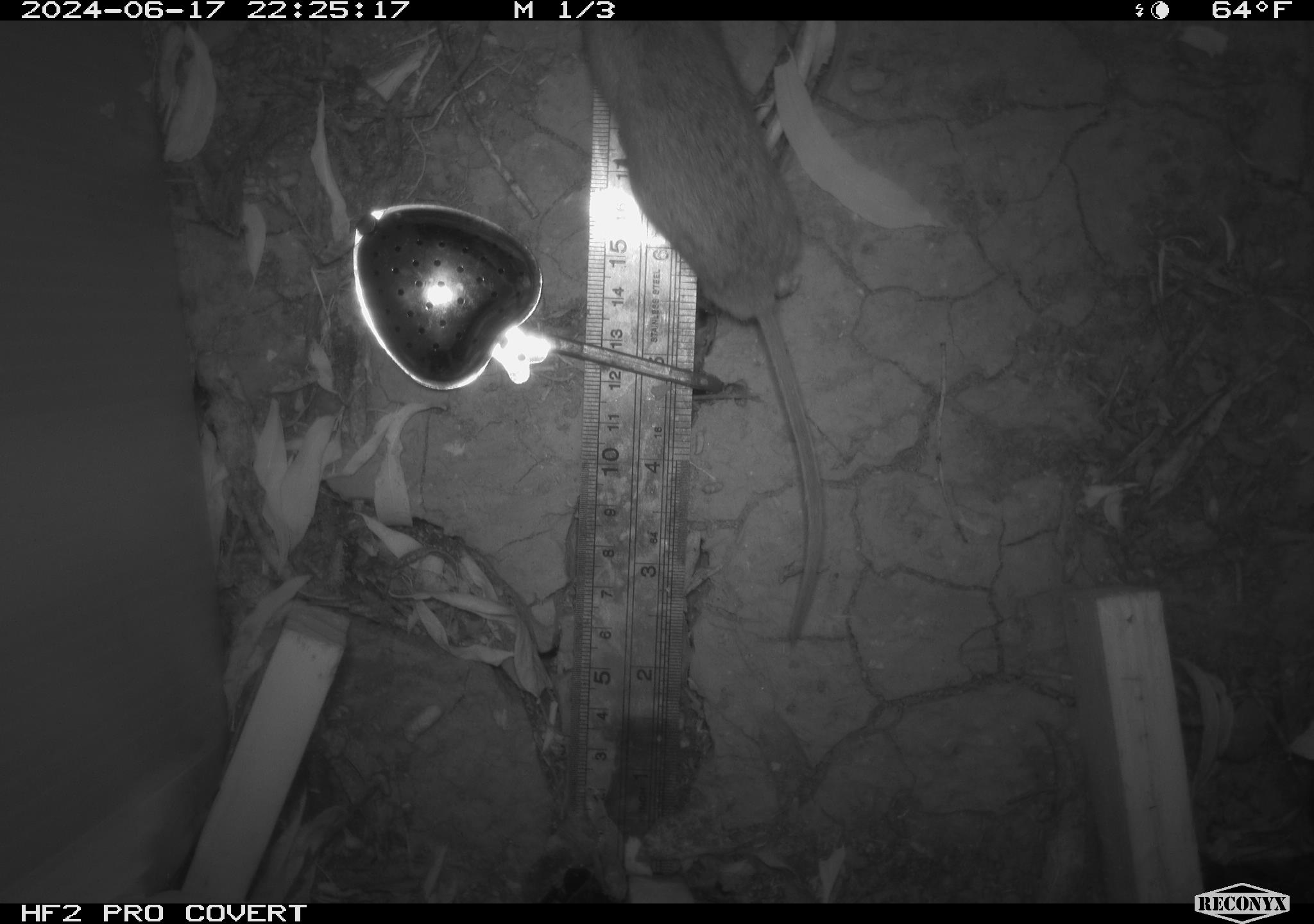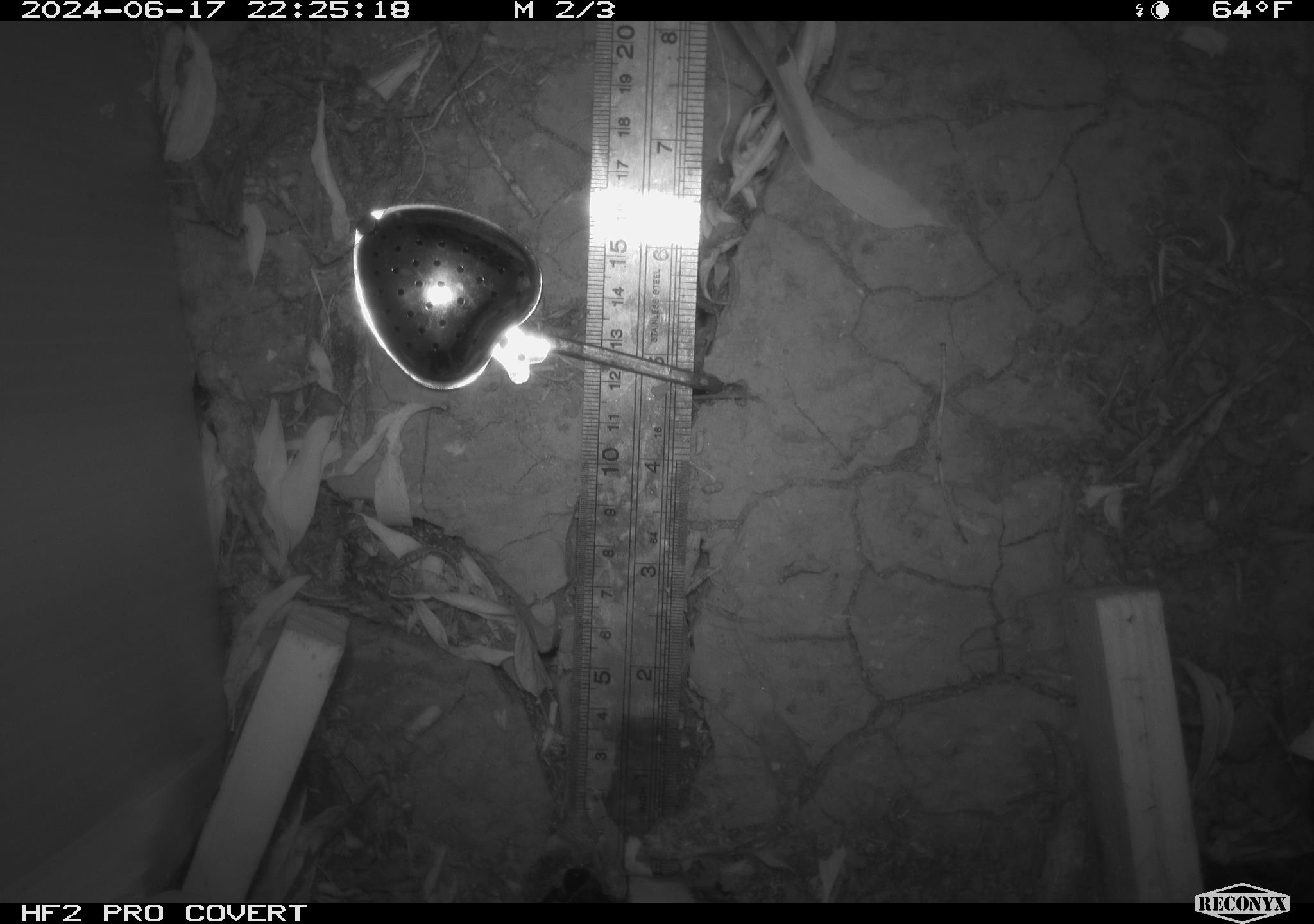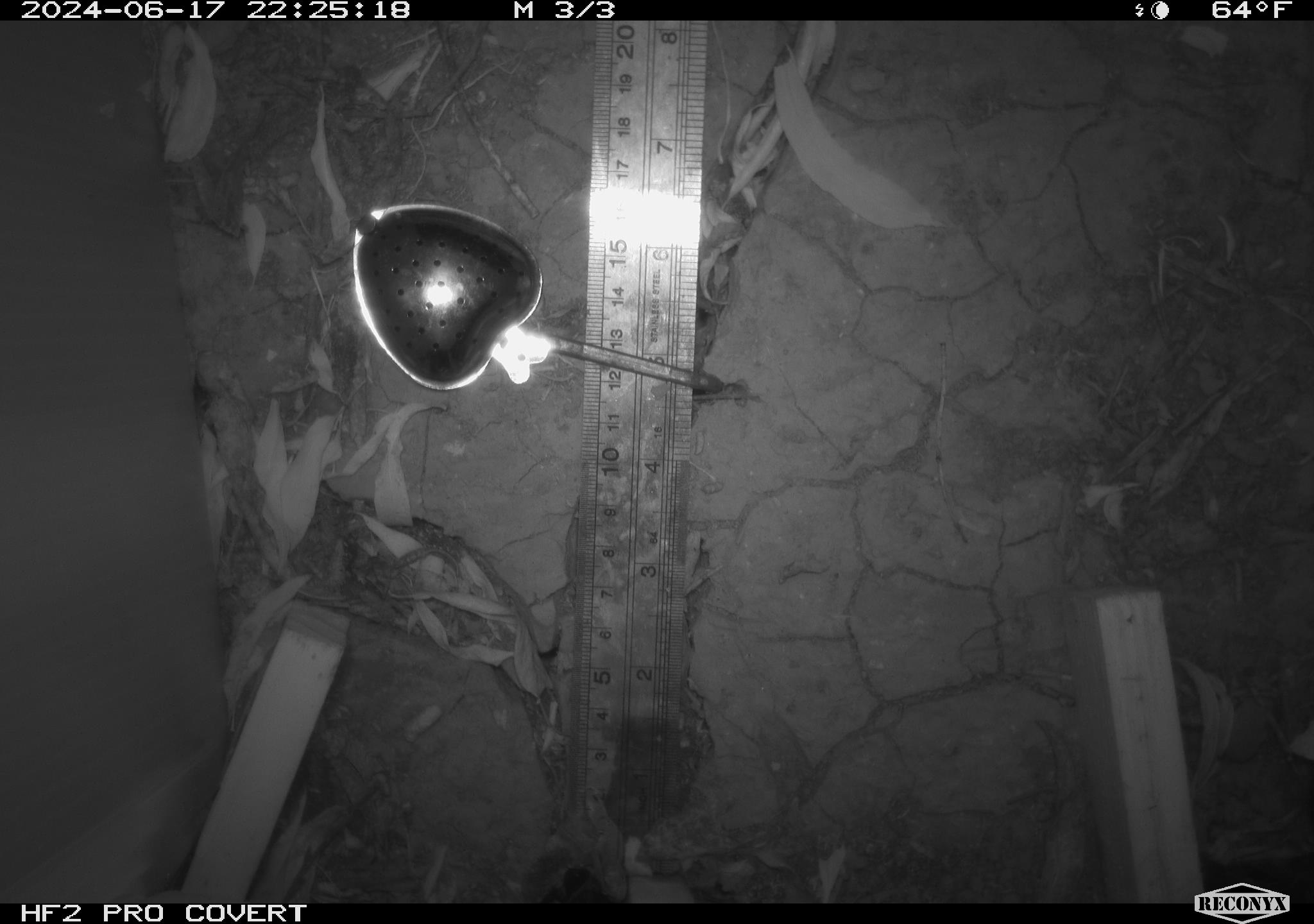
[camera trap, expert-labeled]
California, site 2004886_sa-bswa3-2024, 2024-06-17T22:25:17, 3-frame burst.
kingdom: Animalia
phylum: Chordata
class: Mammalia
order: Rodentia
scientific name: Rodentia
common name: mouse species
Mouse species (Rodentia).